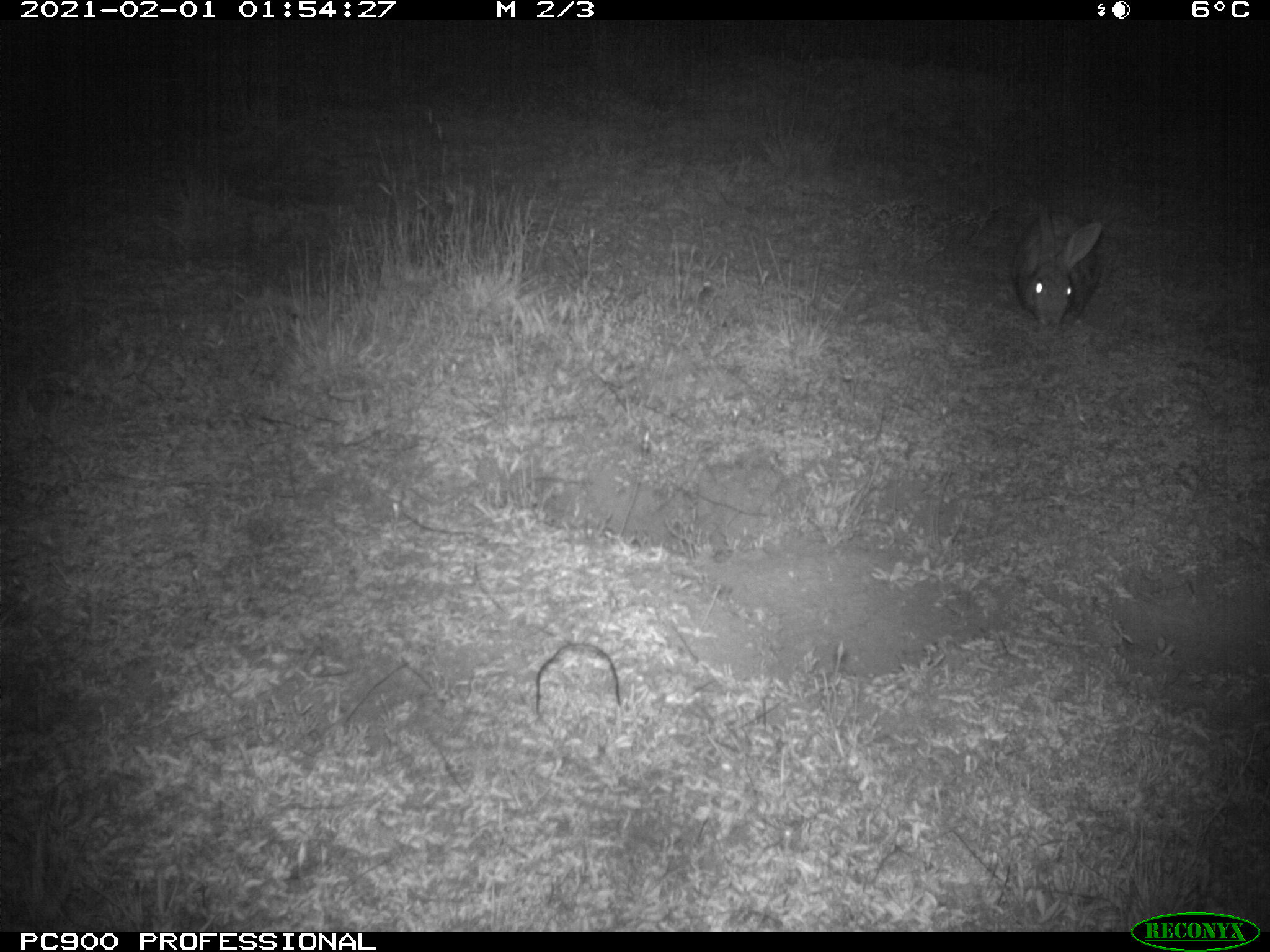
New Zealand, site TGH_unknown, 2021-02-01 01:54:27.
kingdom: Animalia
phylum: Chordata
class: Mammalia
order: Lagomorpha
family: Leporidae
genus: Oryctolagus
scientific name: Oryctolagus cuniculus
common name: european rabbit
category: rabbit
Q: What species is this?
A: Rabbit (european rabbit) (Oryctolagus cuniculus).